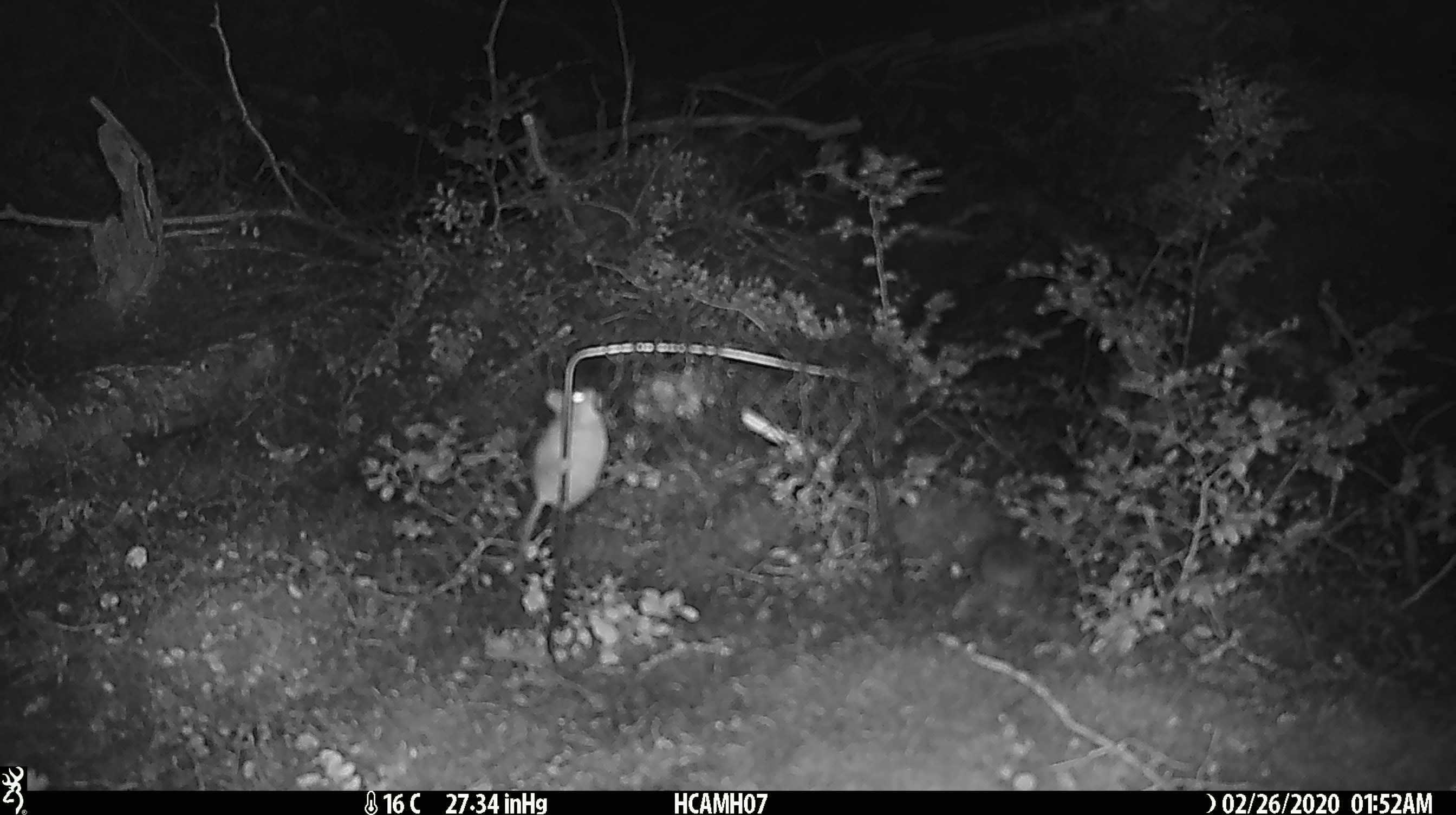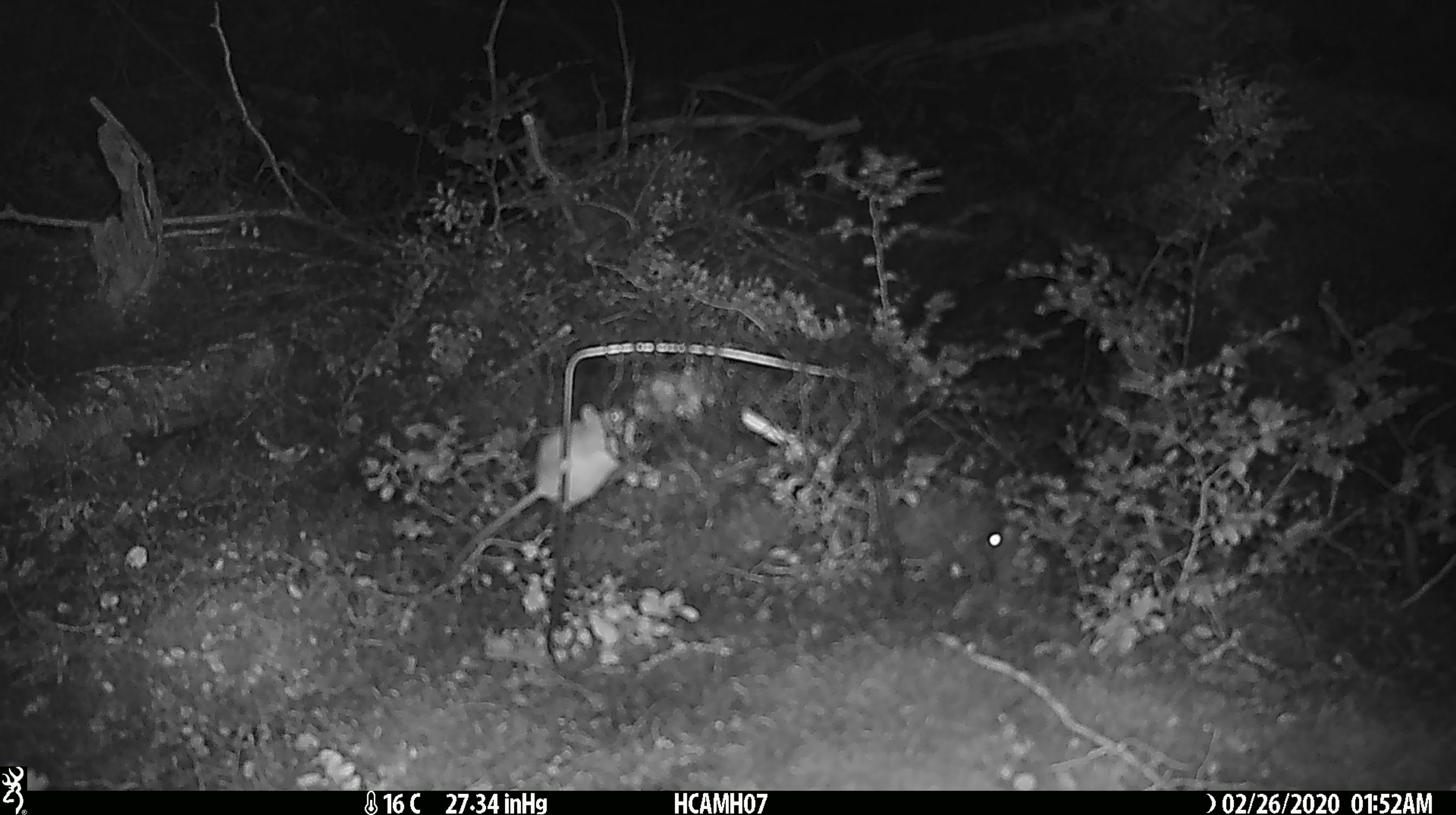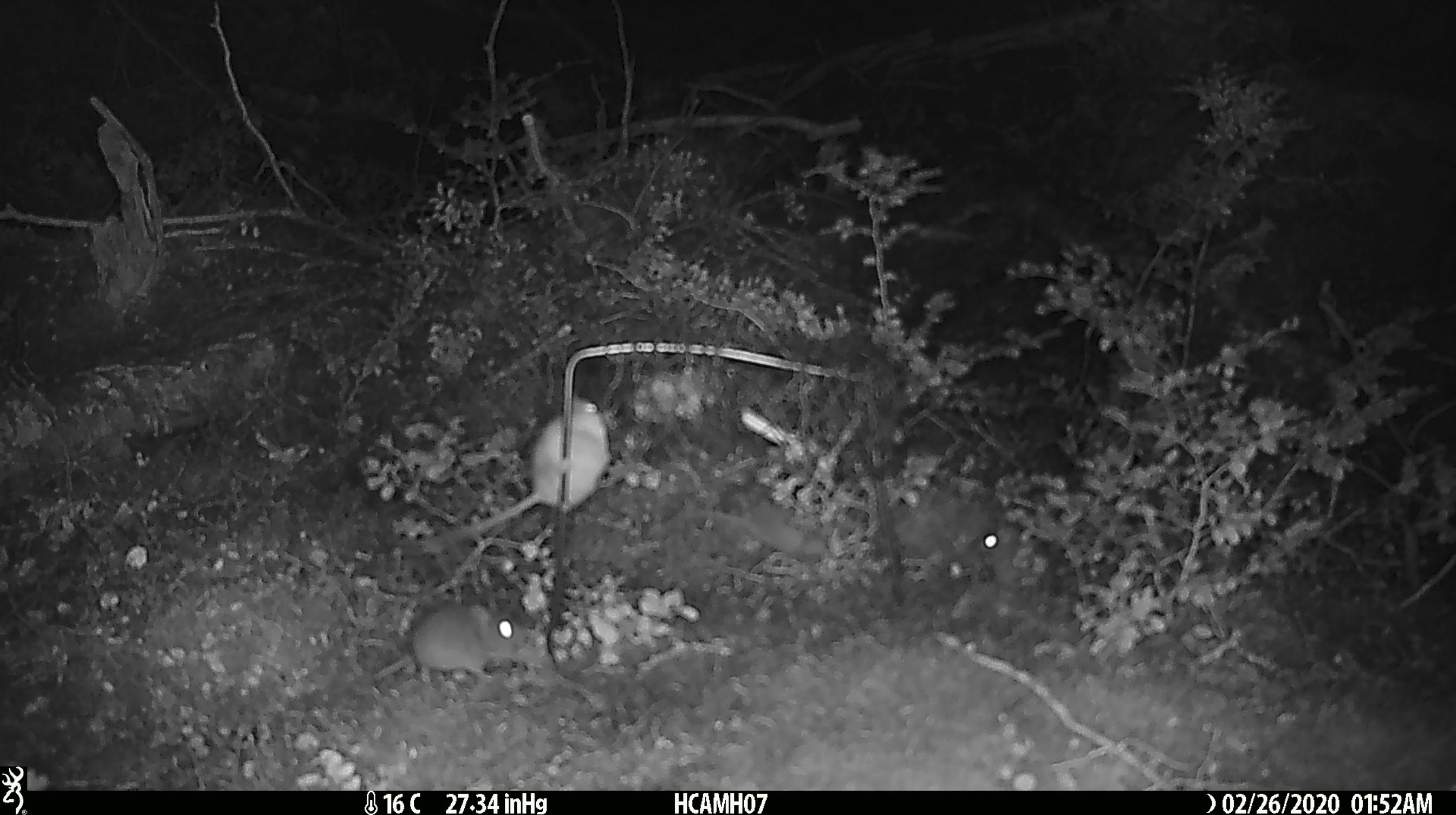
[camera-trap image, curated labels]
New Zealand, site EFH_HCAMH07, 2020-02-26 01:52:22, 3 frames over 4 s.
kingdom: Animalia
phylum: Chordata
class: Mammalia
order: Rodentia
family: Muridae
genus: Mus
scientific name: Mus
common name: mouse